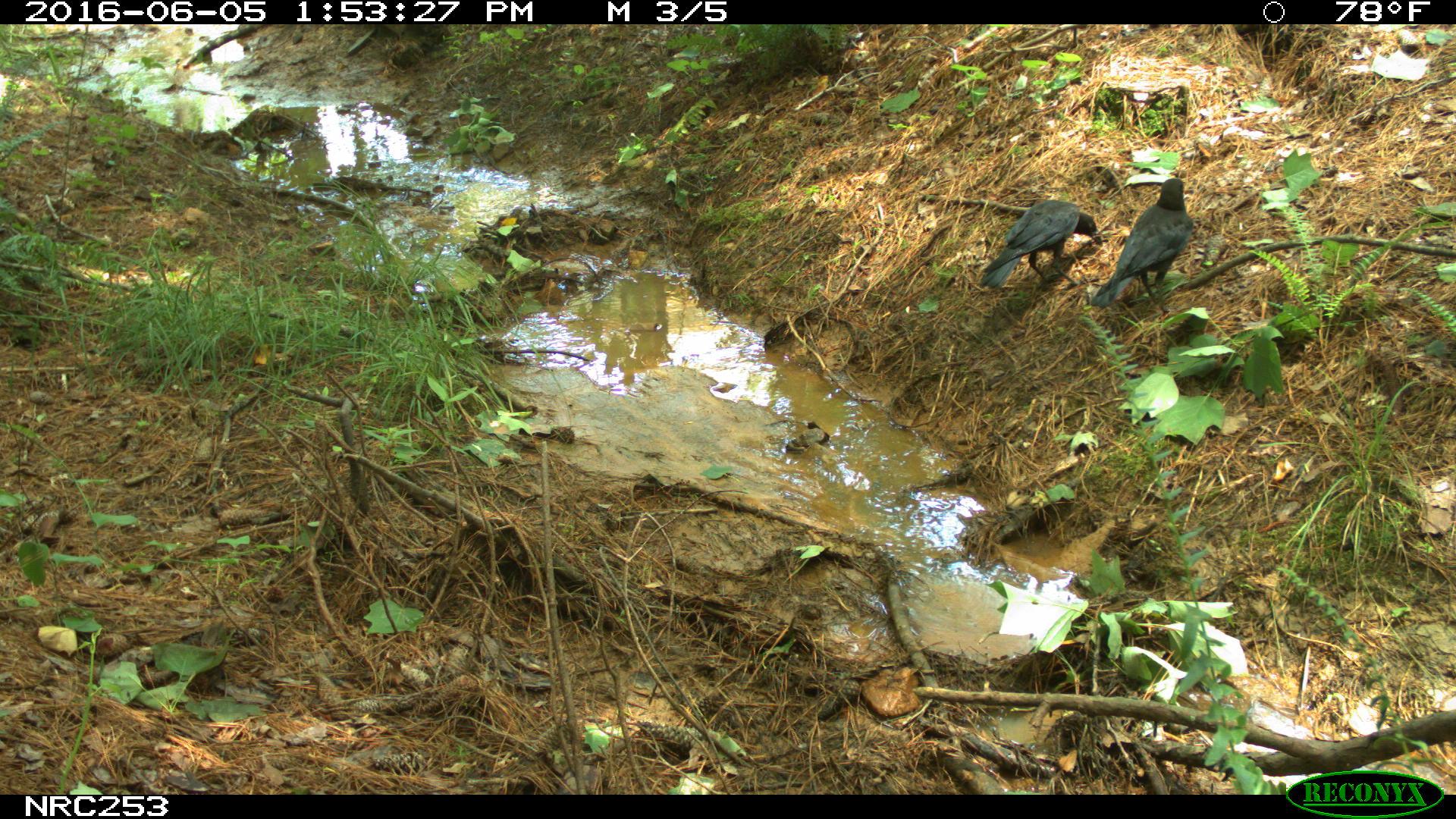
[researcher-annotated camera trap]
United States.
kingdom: Animalia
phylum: Chordata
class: Aves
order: Passeriformes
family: Corvidae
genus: Corvus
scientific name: Corvus brachyrhynchos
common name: american crow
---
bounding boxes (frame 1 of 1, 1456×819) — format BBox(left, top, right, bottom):
American Crow: BBox(1086, 171, 1203, 318); BBox(970, 192, 1102, 304)